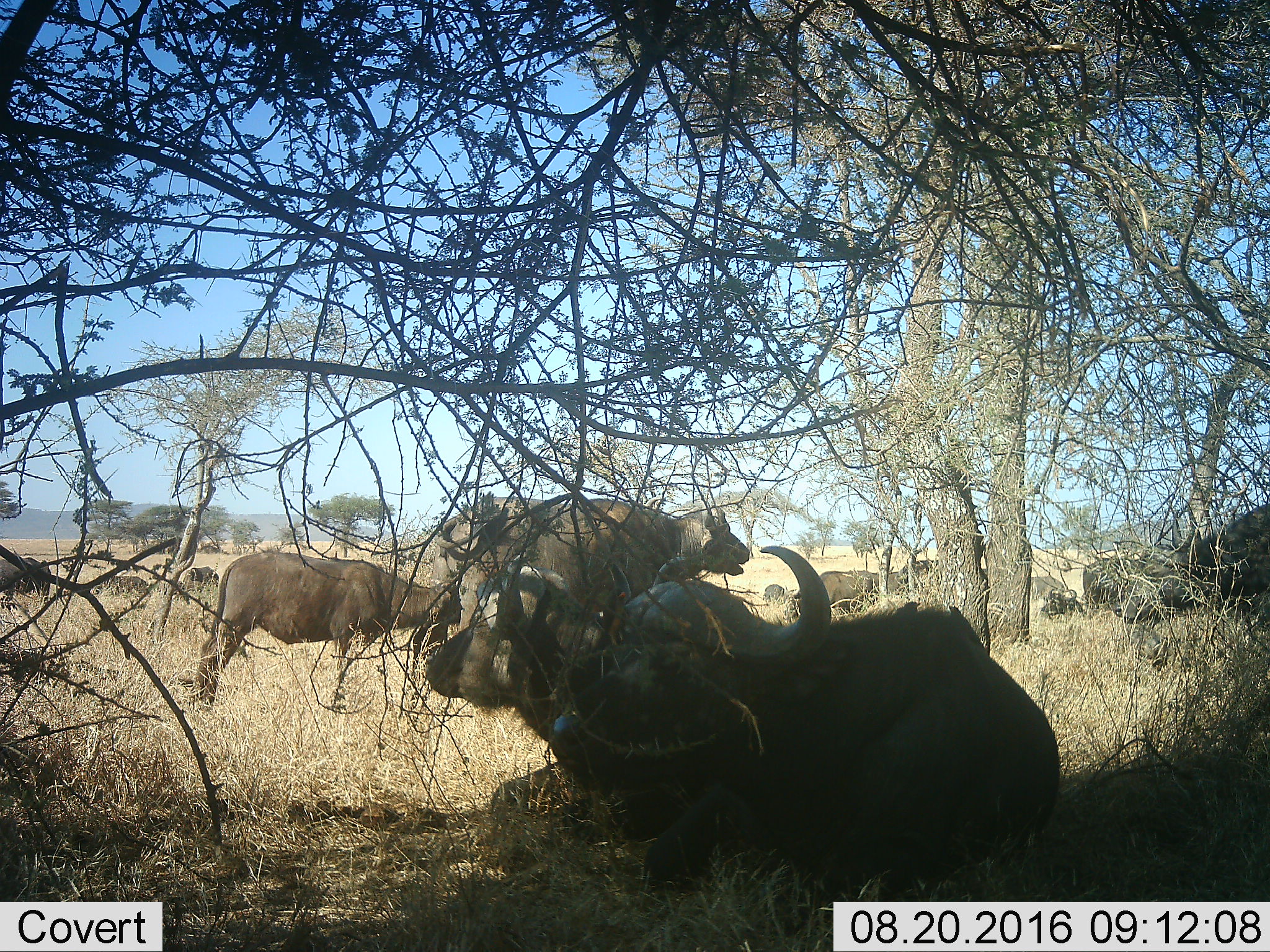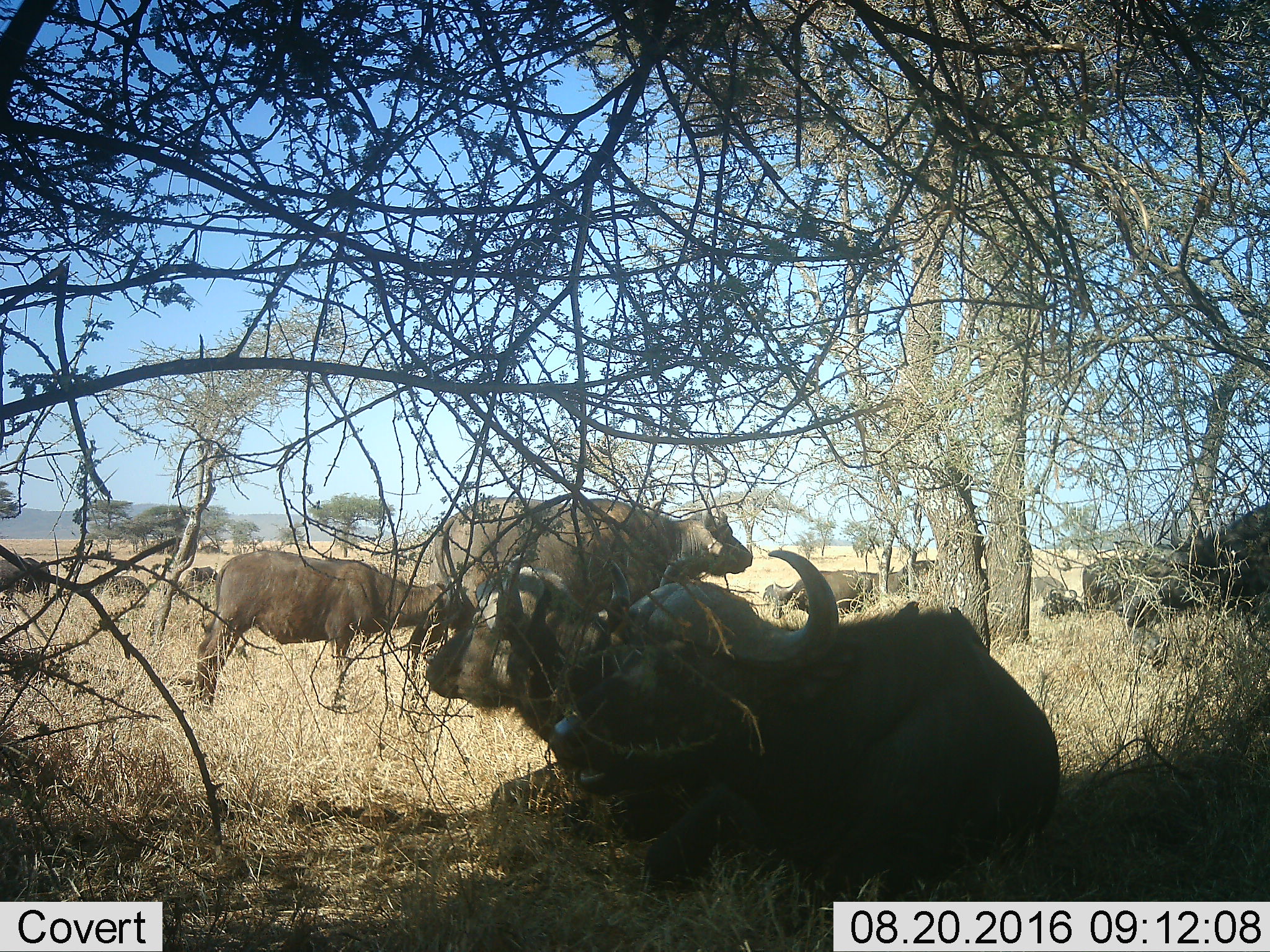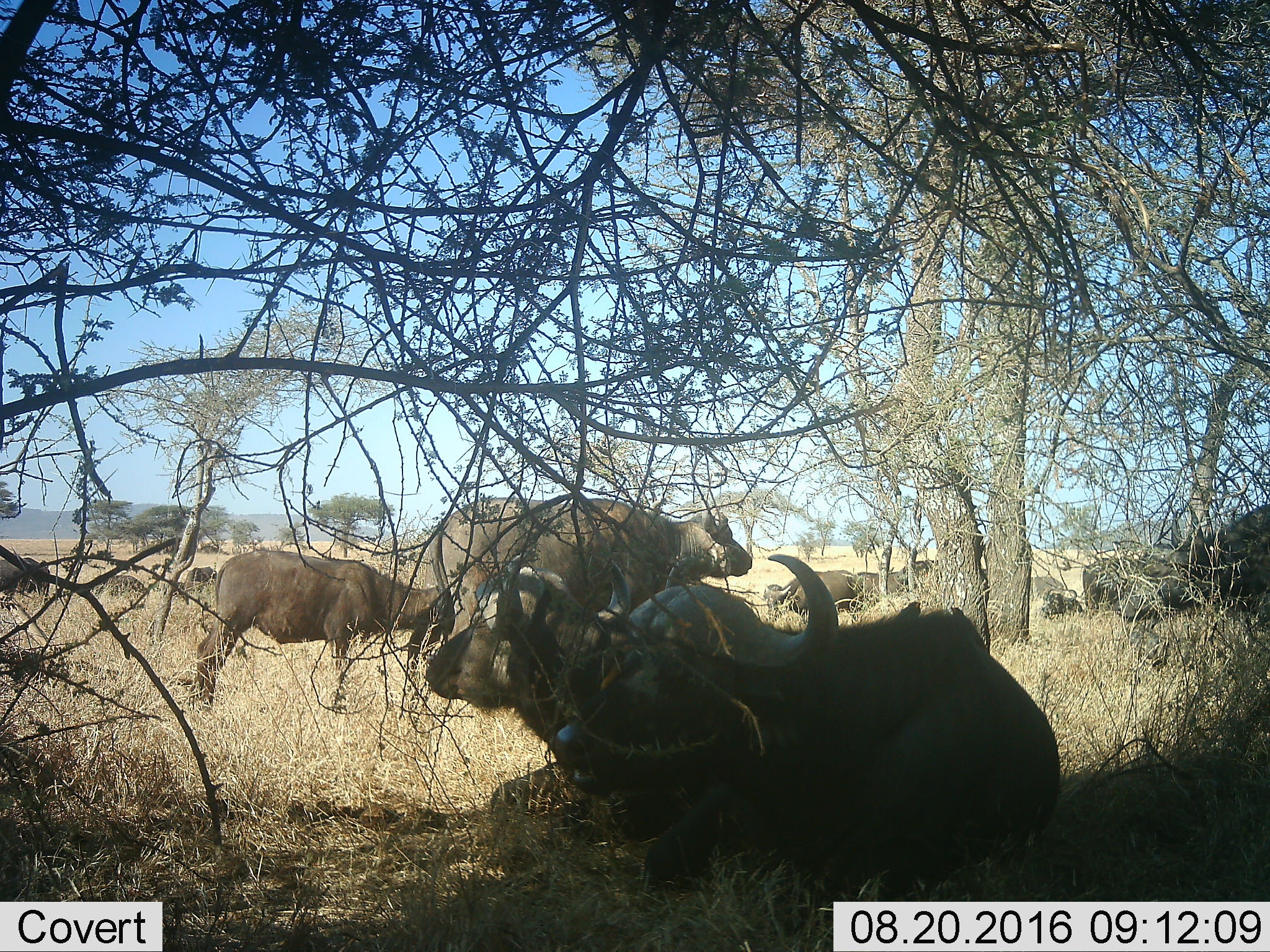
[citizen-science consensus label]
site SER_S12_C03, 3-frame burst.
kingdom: Animalia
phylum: Chordata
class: Mammalia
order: Artiodactyla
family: Bovidae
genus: Syncerus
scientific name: Syncerus caffer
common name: african buffalo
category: buffalo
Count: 11-50.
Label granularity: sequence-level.